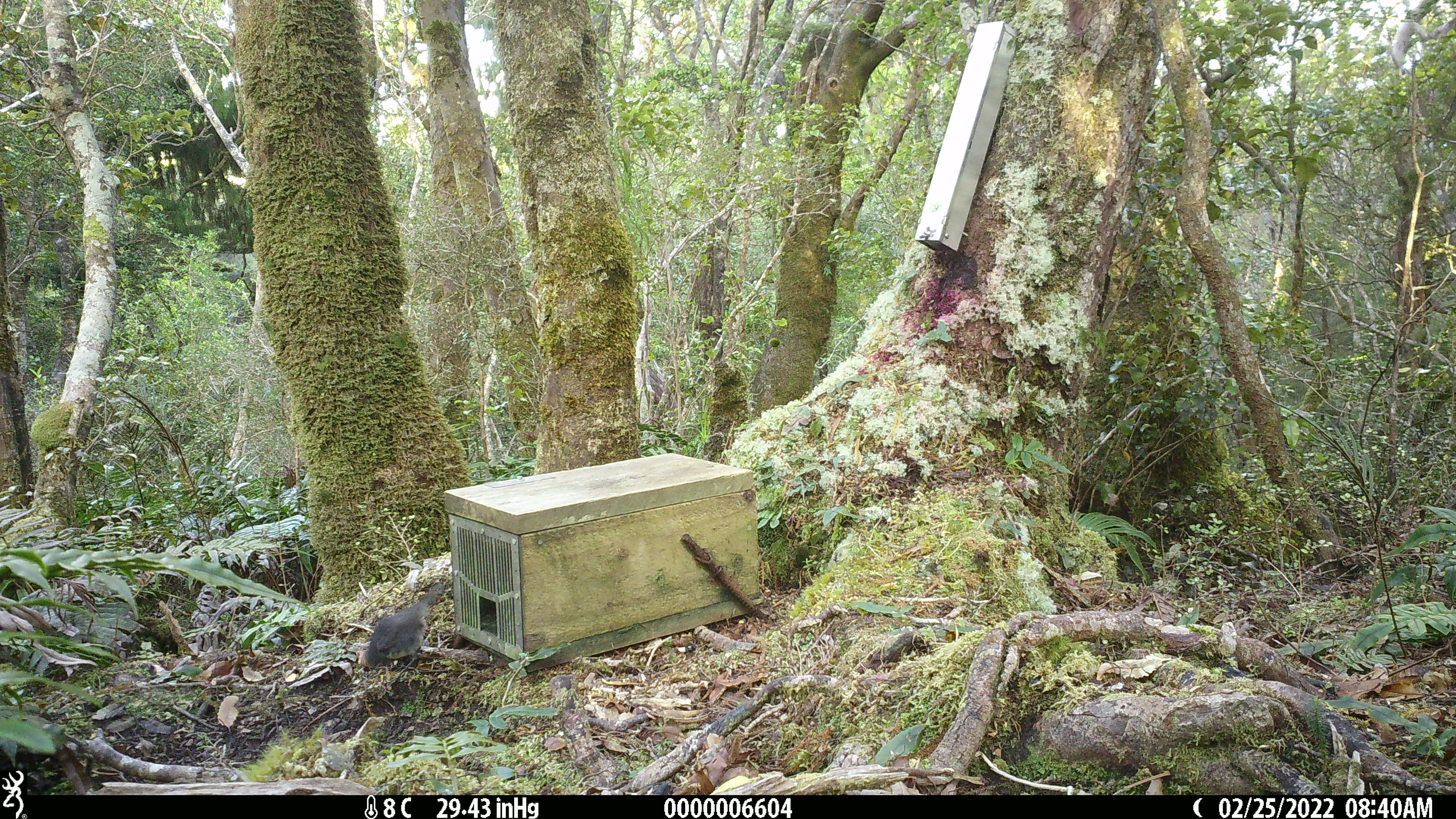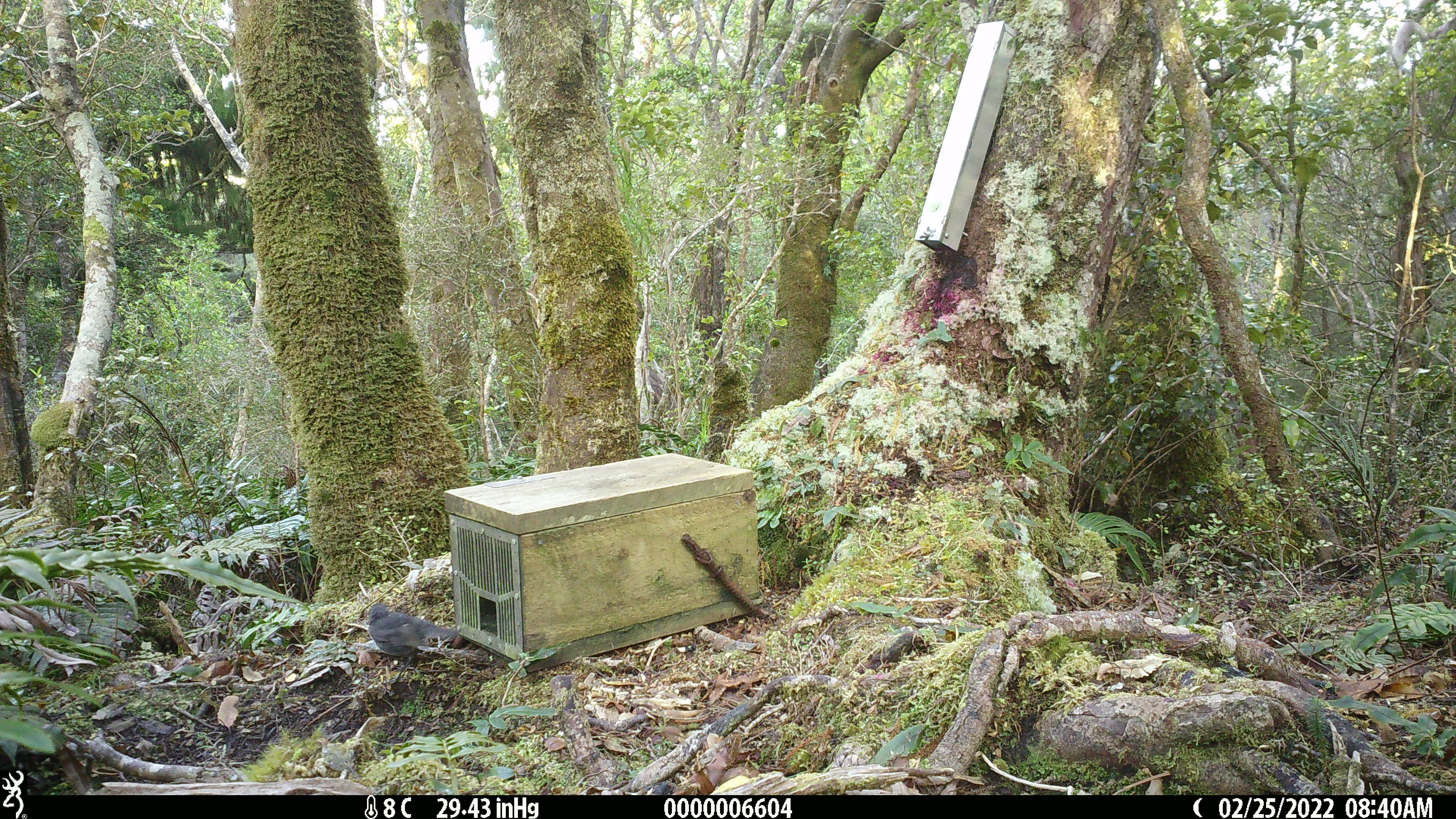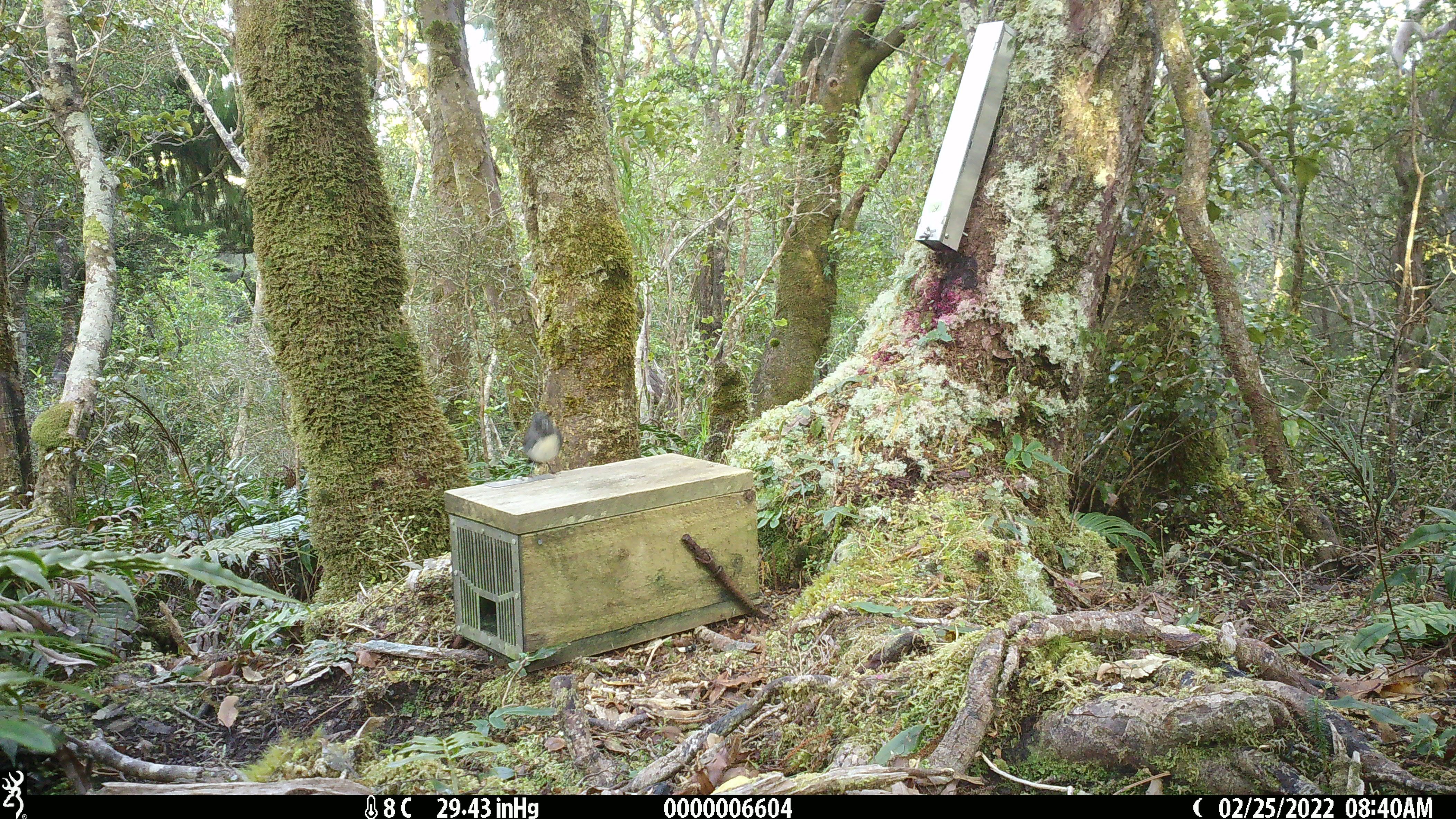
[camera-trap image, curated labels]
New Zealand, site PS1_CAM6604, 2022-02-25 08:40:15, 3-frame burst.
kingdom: Animalia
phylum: Chordata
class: Aves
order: Passeriformes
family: Petroicidae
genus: Petroica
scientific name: Petroica australis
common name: new zealand robin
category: robin